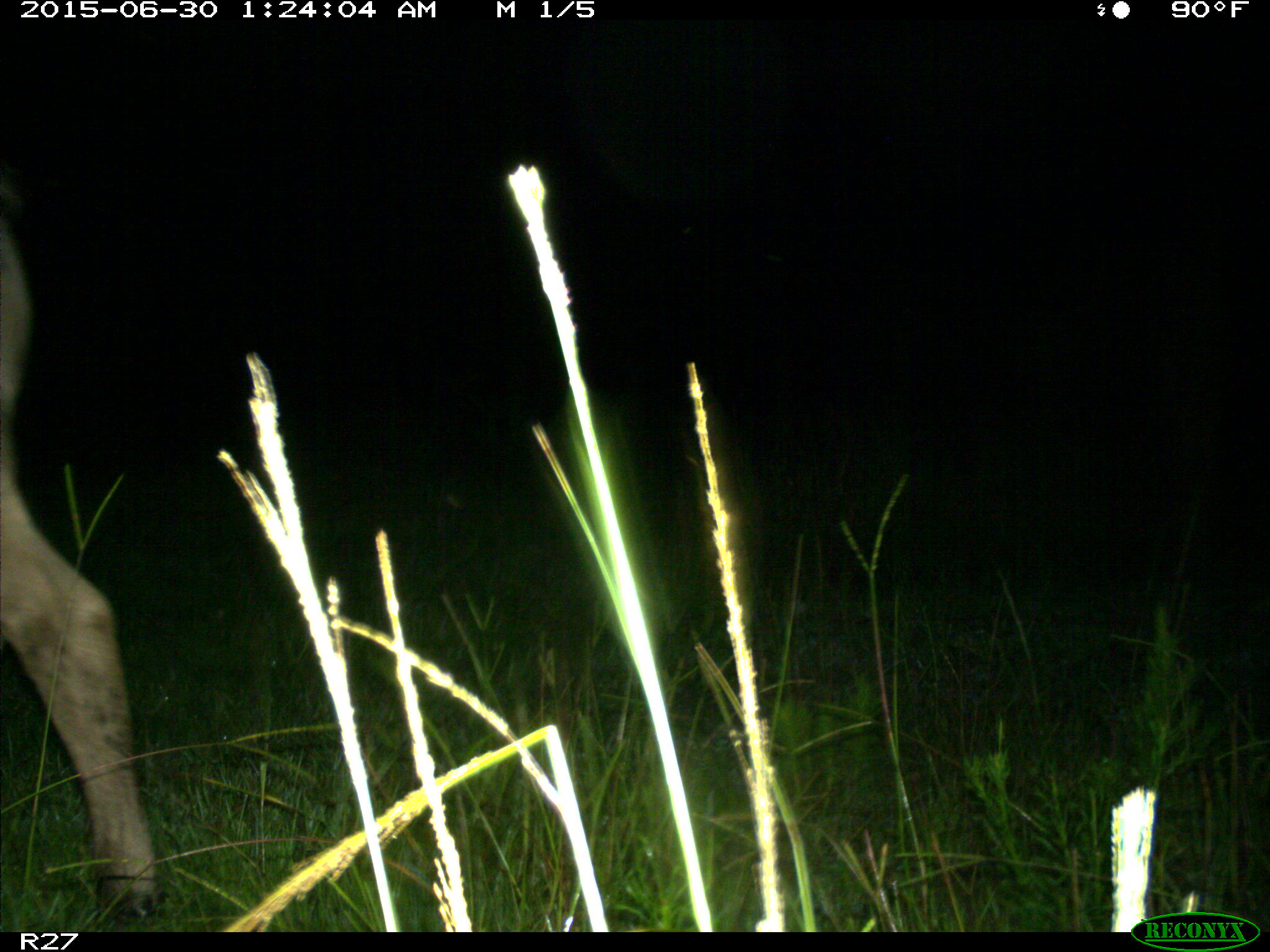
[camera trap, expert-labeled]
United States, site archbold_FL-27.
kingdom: Animalia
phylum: Chordata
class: Mammalia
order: Artiodactyla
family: Bovidae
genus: Bos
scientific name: Bos taurus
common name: domestic cow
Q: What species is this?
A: Bos taurus (domestic cow).